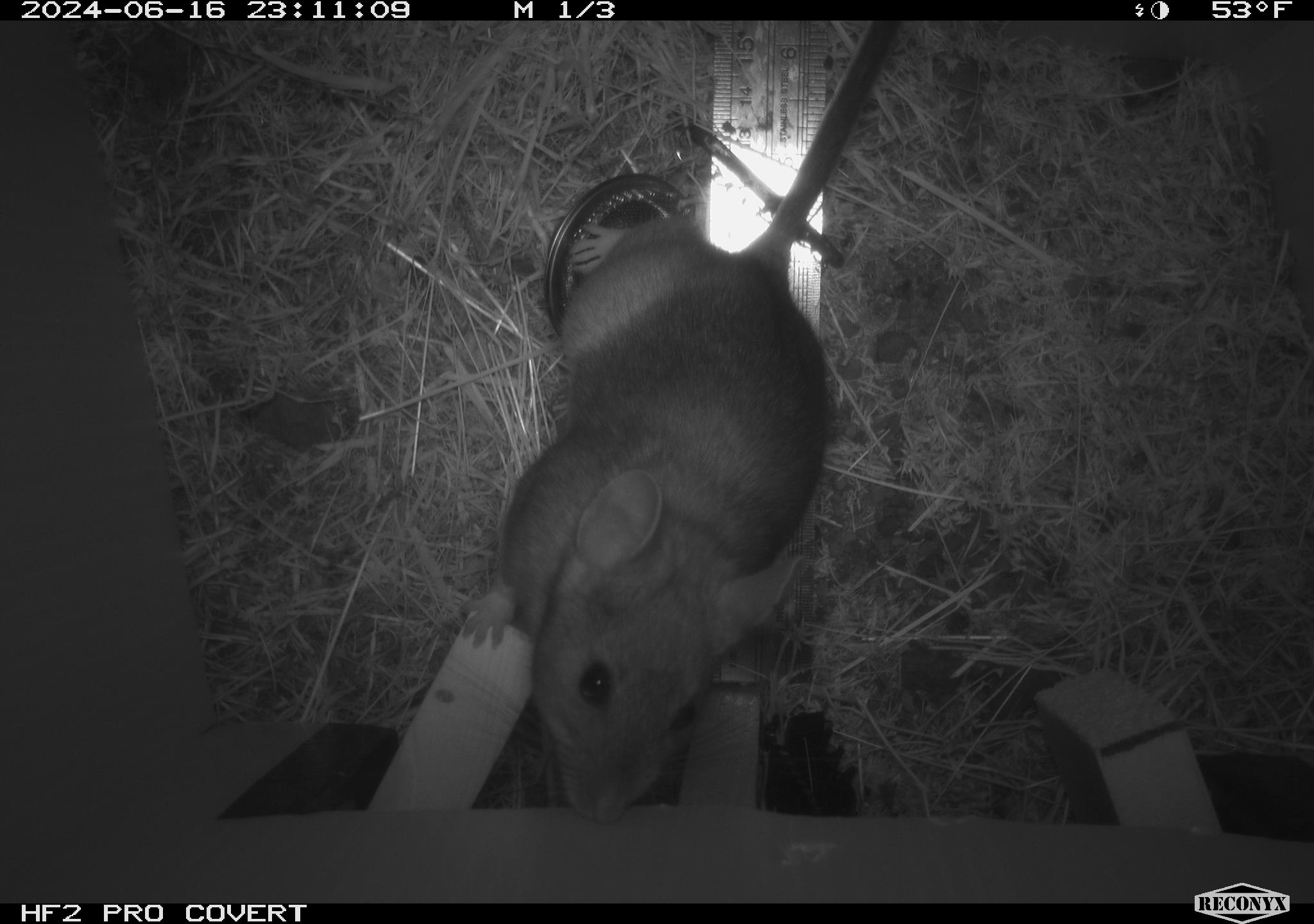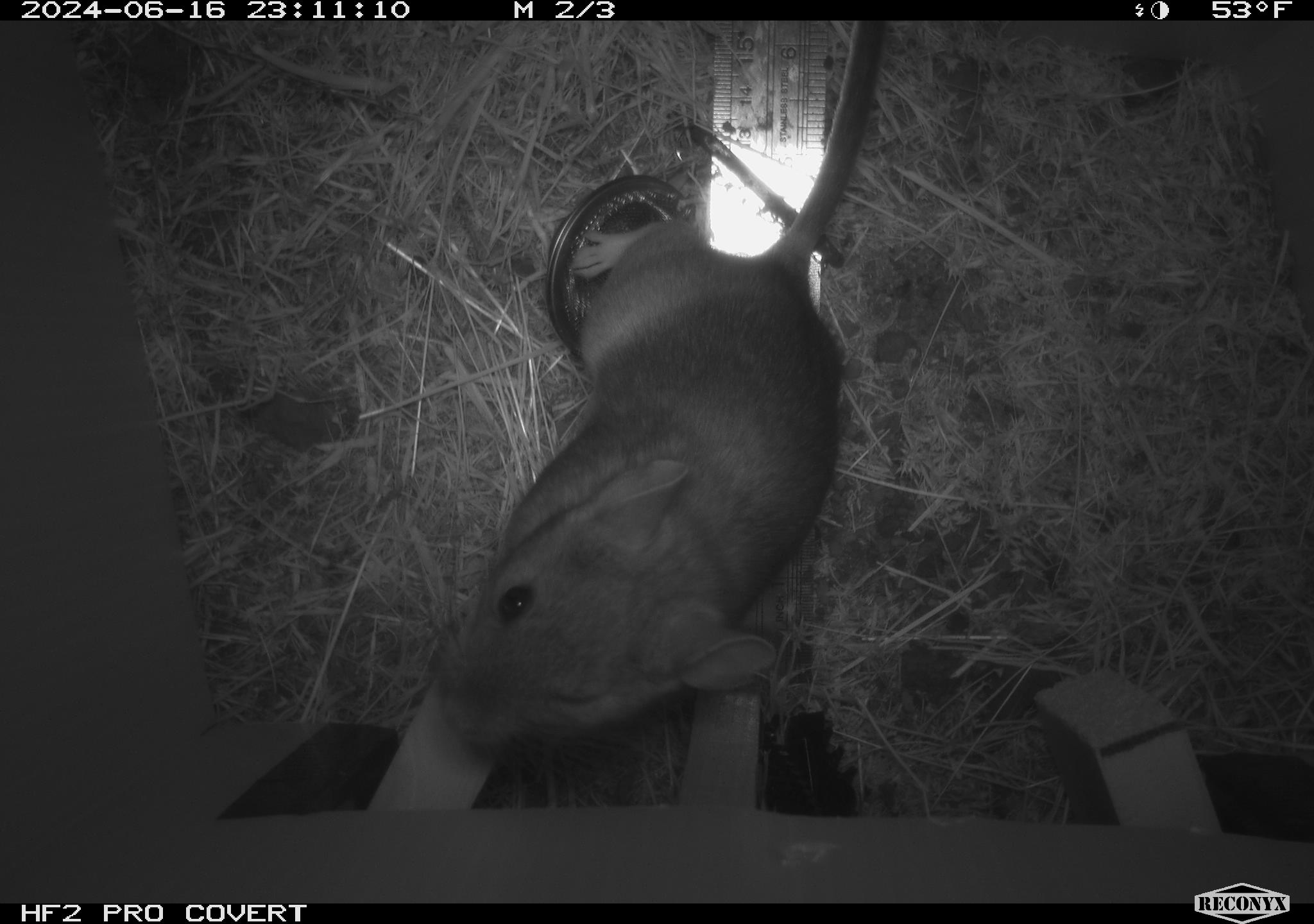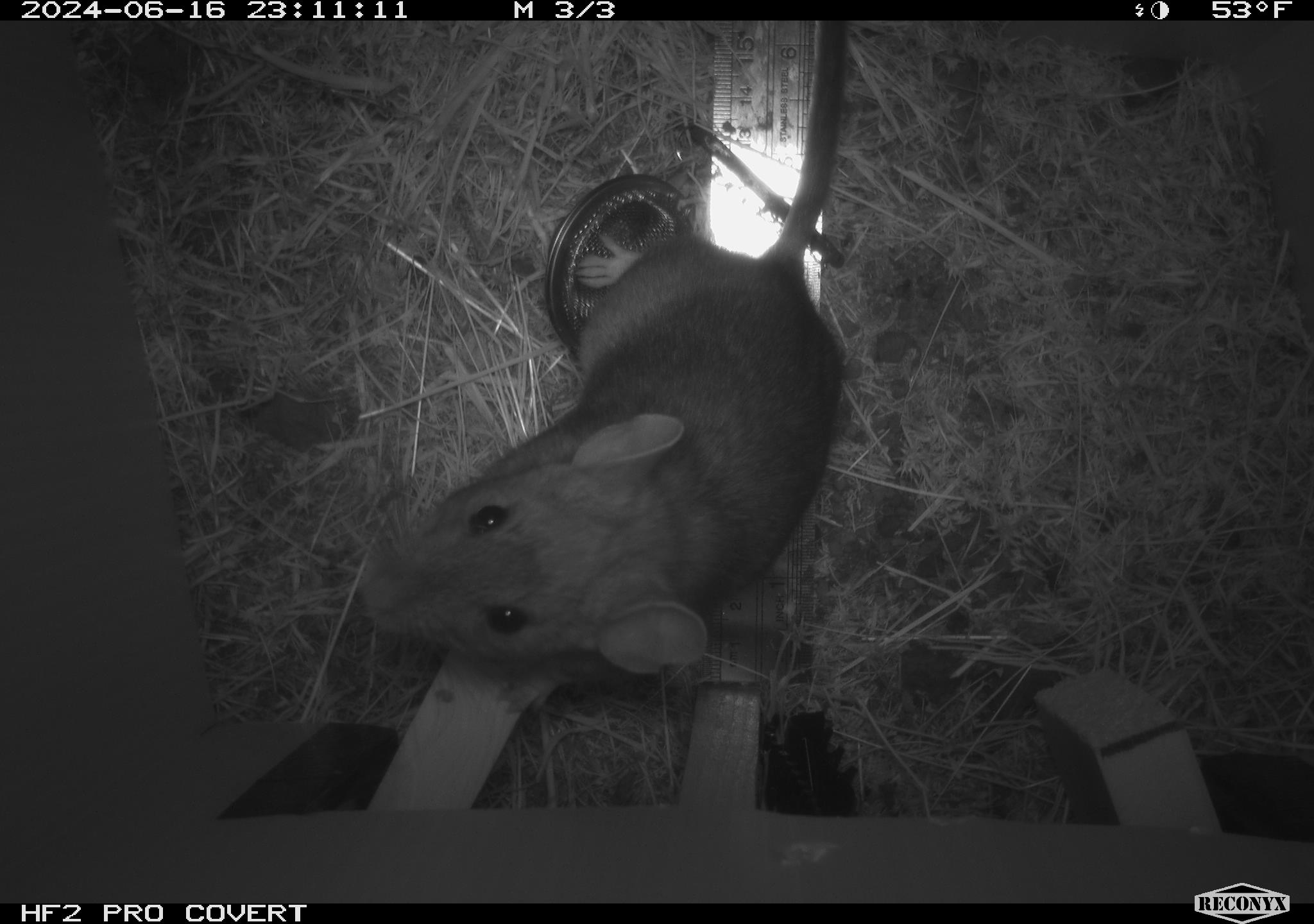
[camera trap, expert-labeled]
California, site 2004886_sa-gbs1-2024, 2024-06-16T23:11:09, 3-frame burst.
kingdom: Animalia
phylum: Chordata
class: Mammalia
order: Rodentia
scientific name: Rodentia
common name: woodrat or rat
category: woodrat or rat species